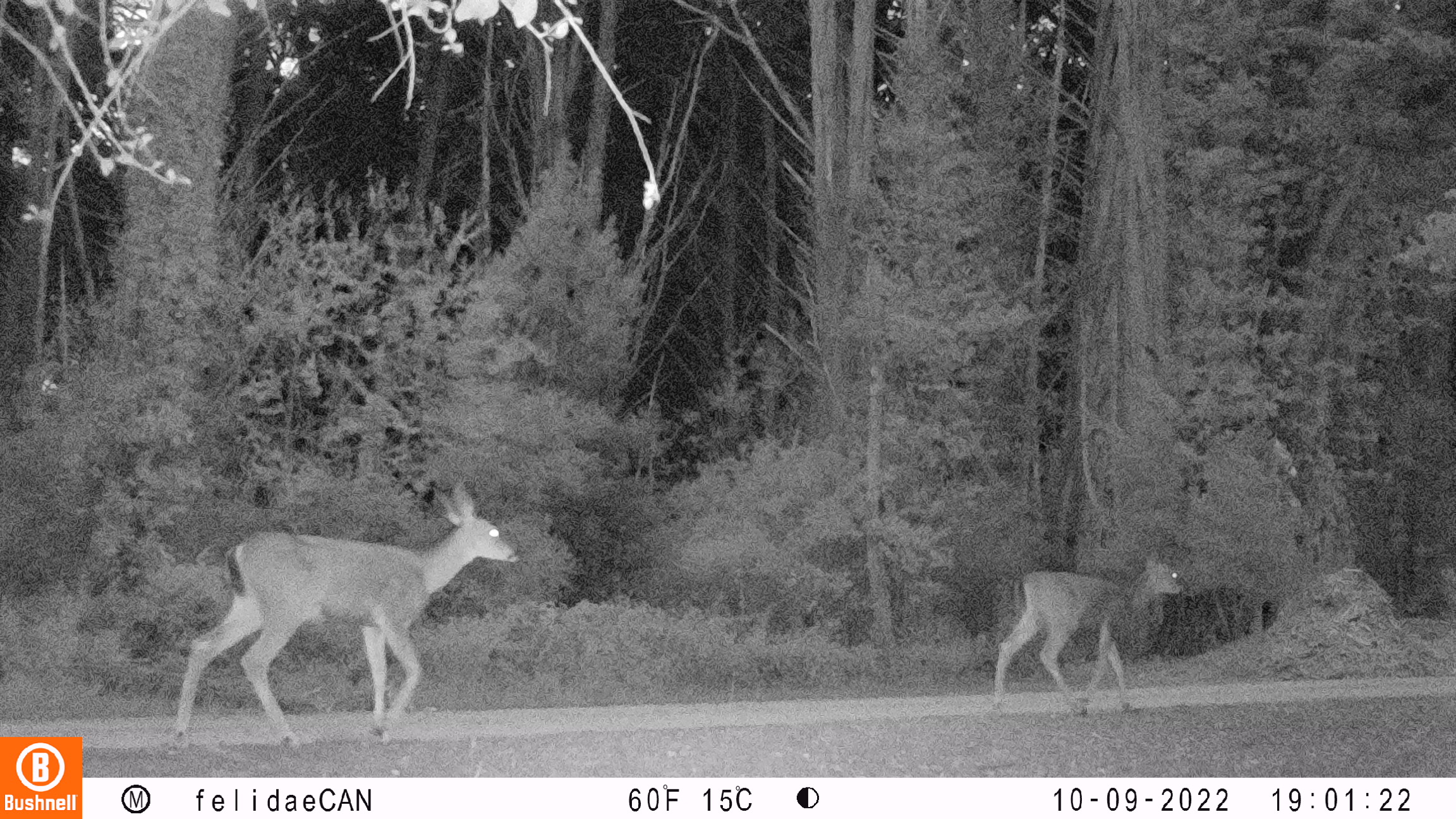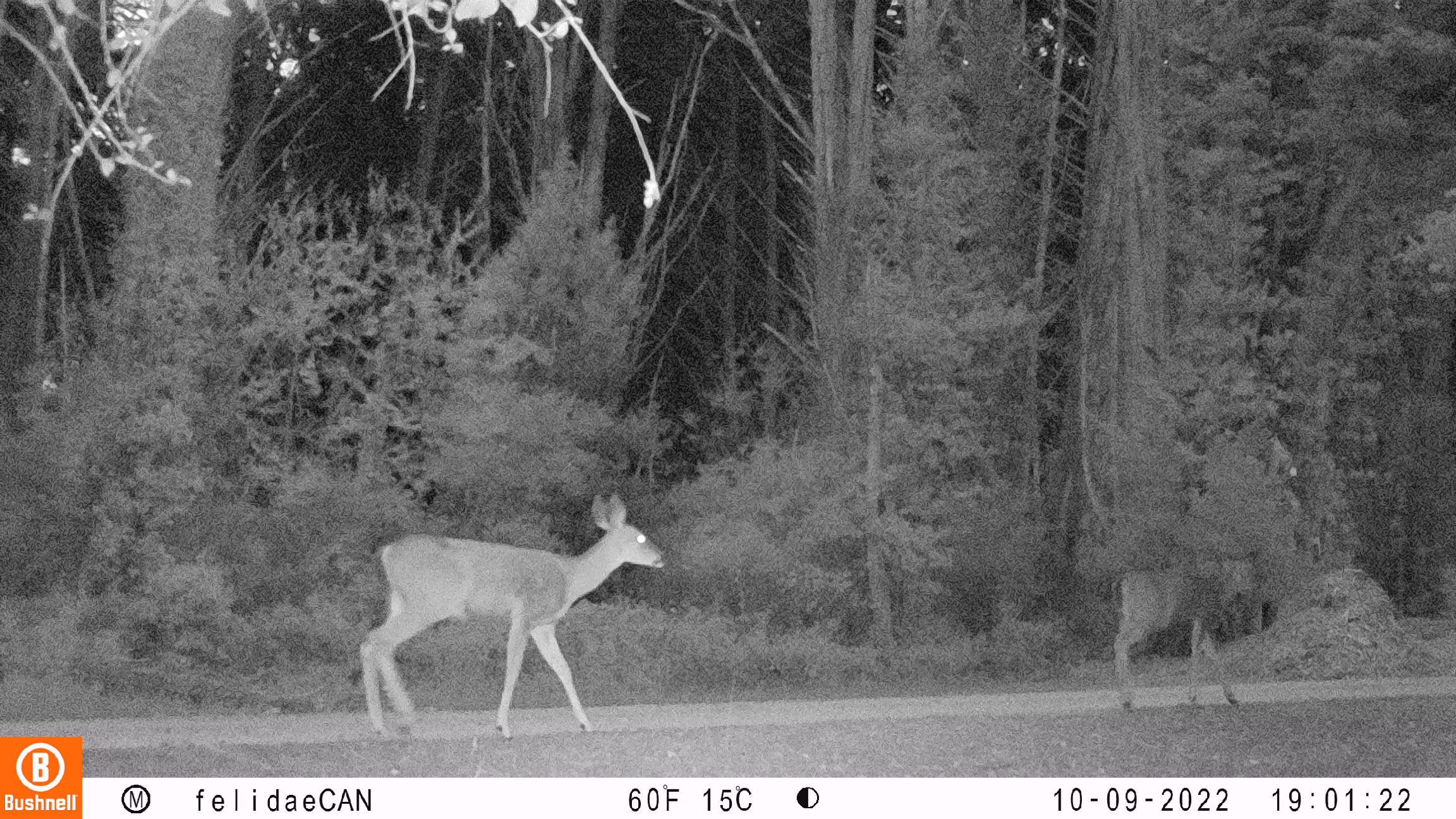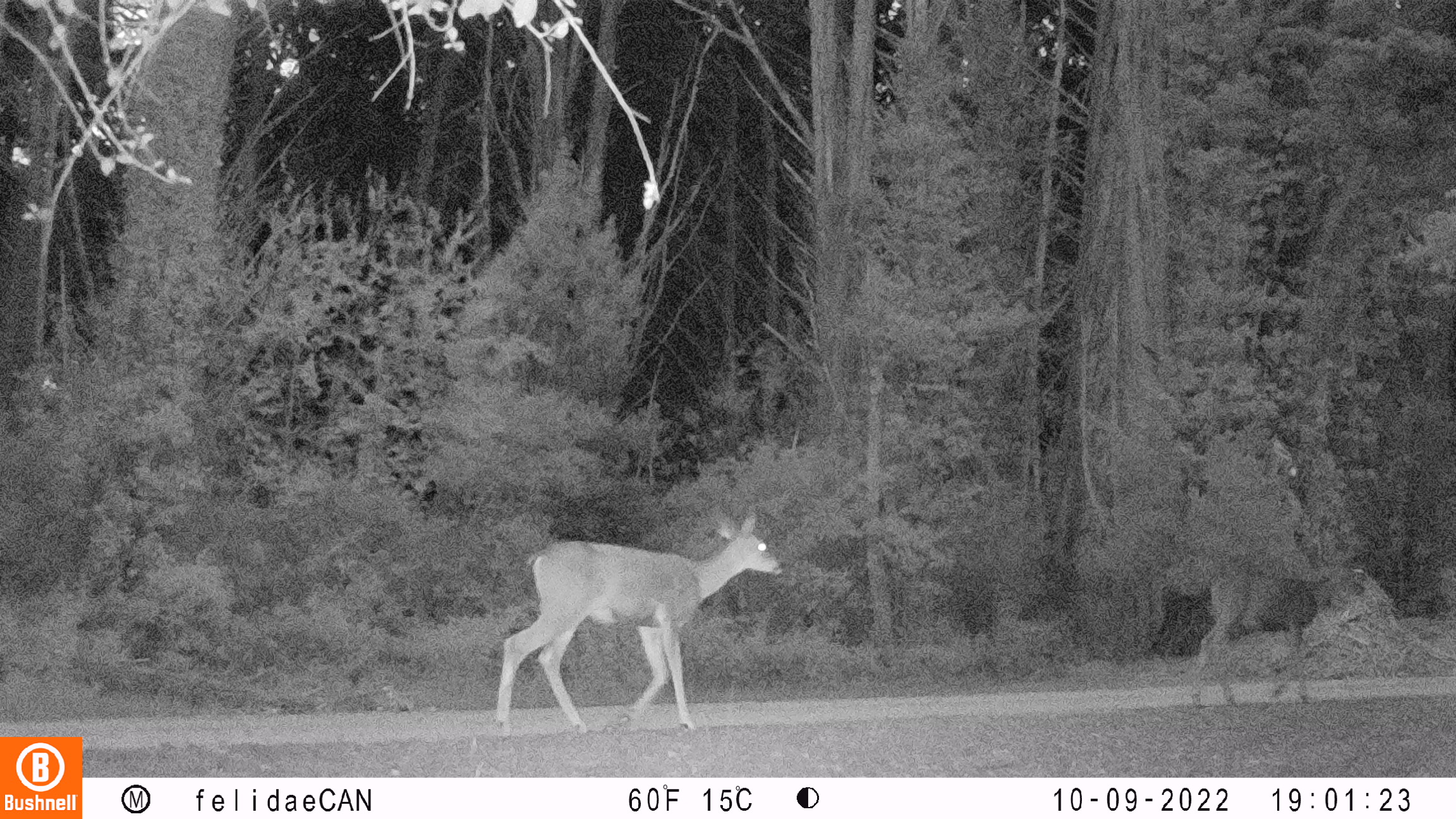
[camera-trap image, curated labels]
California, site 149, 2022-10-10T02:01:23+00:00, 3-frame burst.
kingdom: Animalia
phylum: Chordata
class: Mammalia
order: Artiodactyla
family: Cervidae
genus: Odocoileus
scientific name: Odocoileus hemionus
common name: mule deer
Mule deer (Odocoileus hemionus).